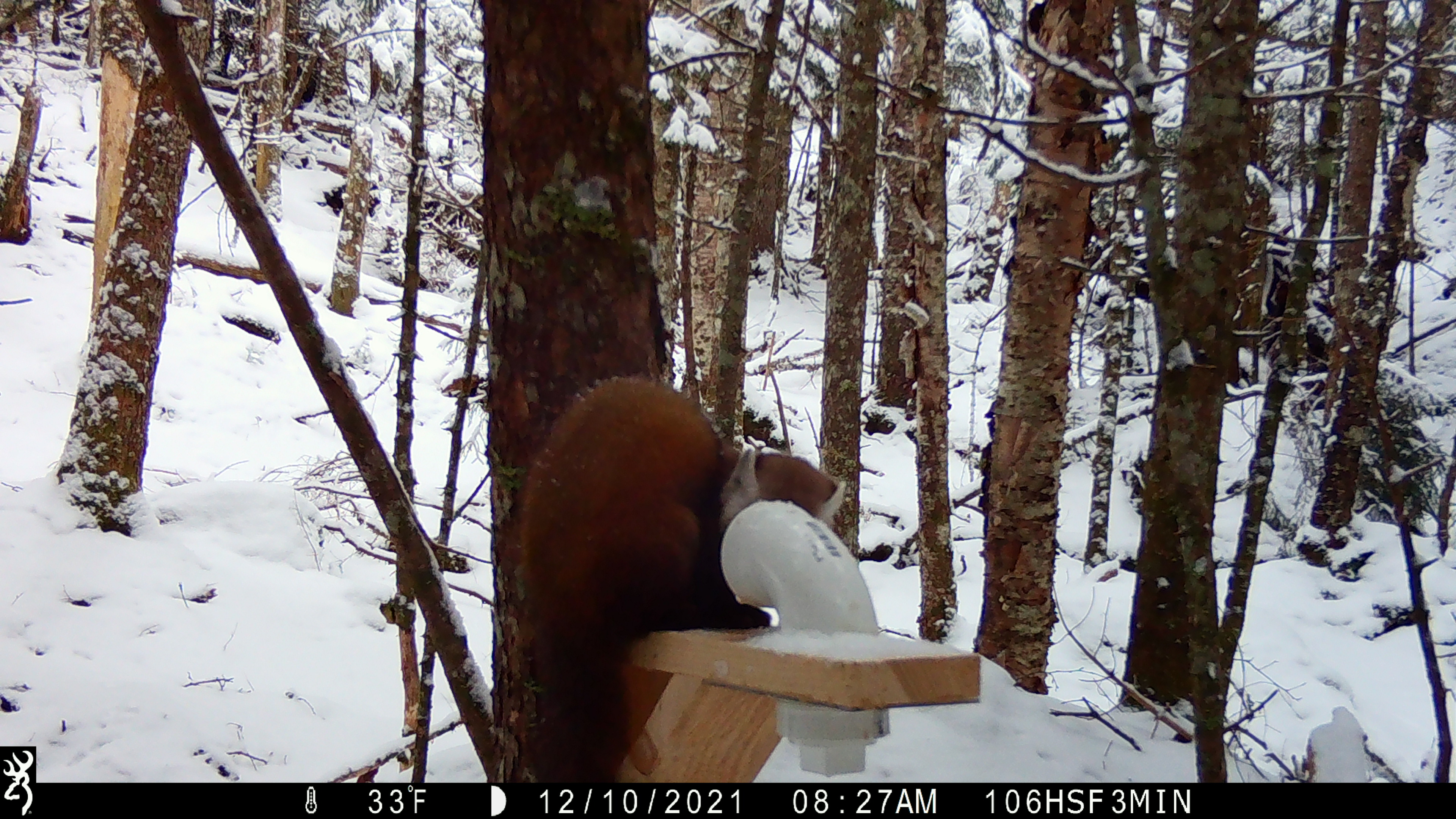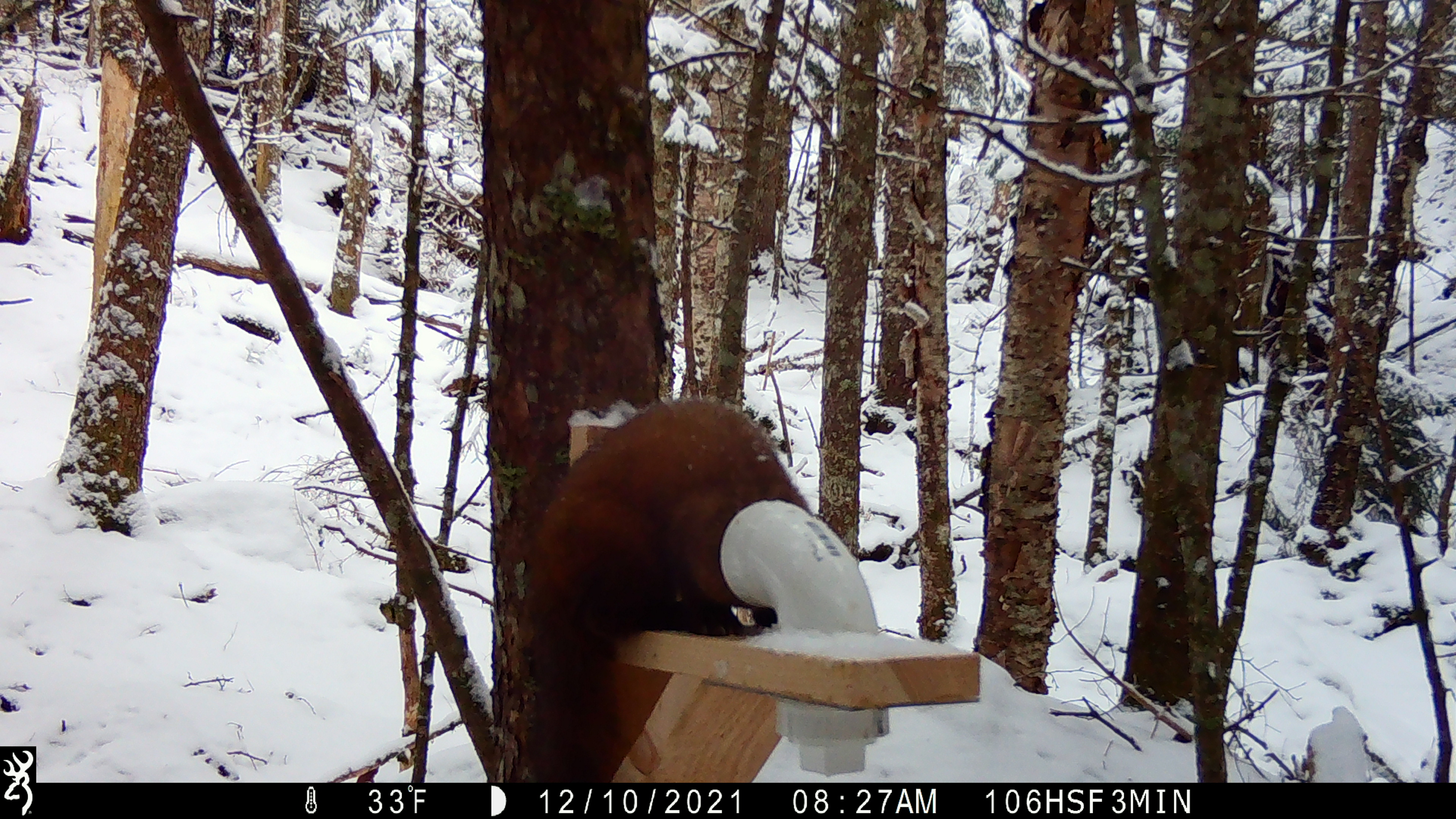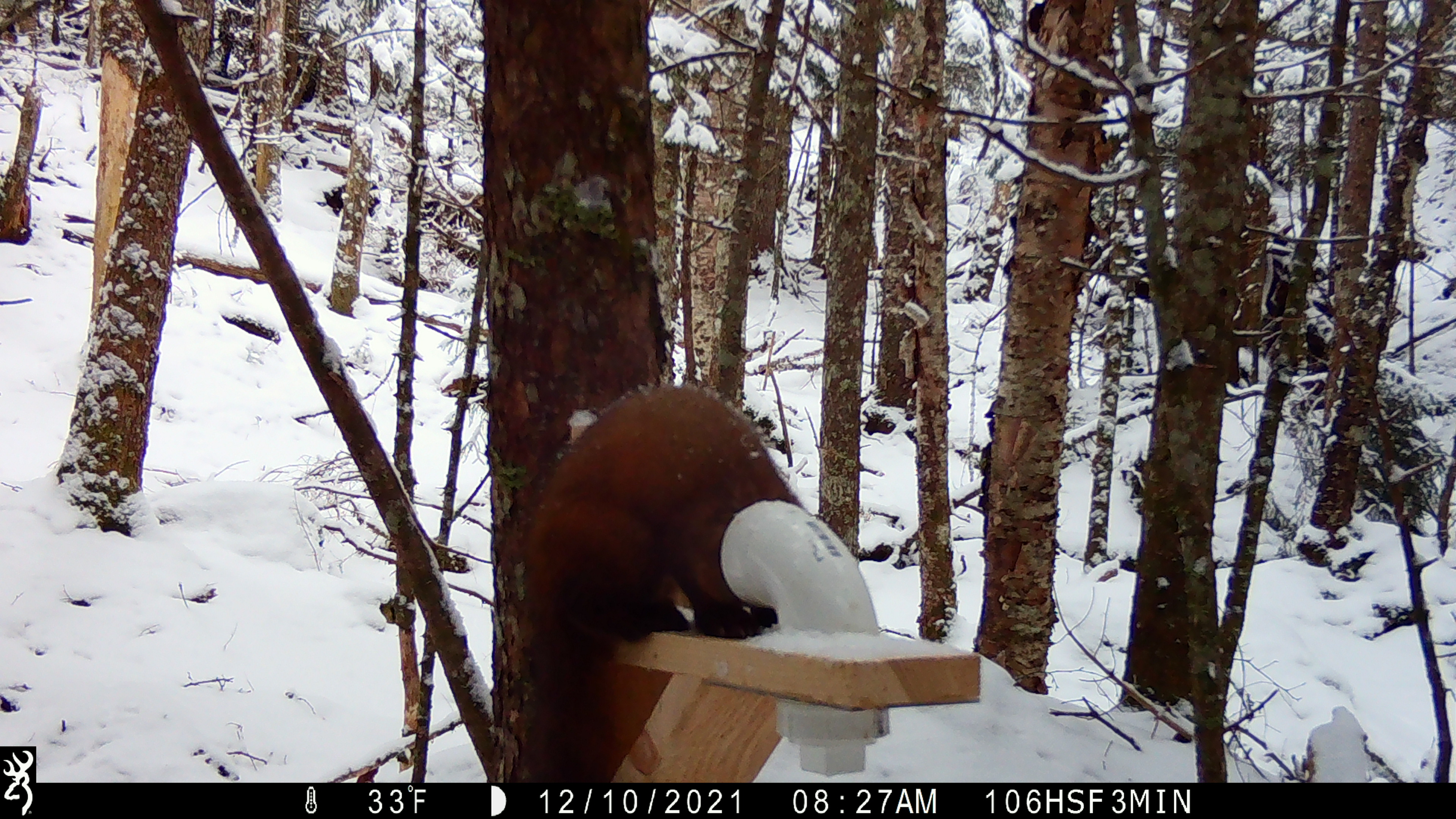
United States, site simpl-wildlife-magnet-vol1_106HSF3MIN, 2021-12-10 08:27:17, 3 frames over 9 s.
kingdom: Animalia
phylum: Chordata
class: Mammalia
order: Carnivora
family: Mustelidae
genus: Martes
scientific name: Martes americana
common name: american marten